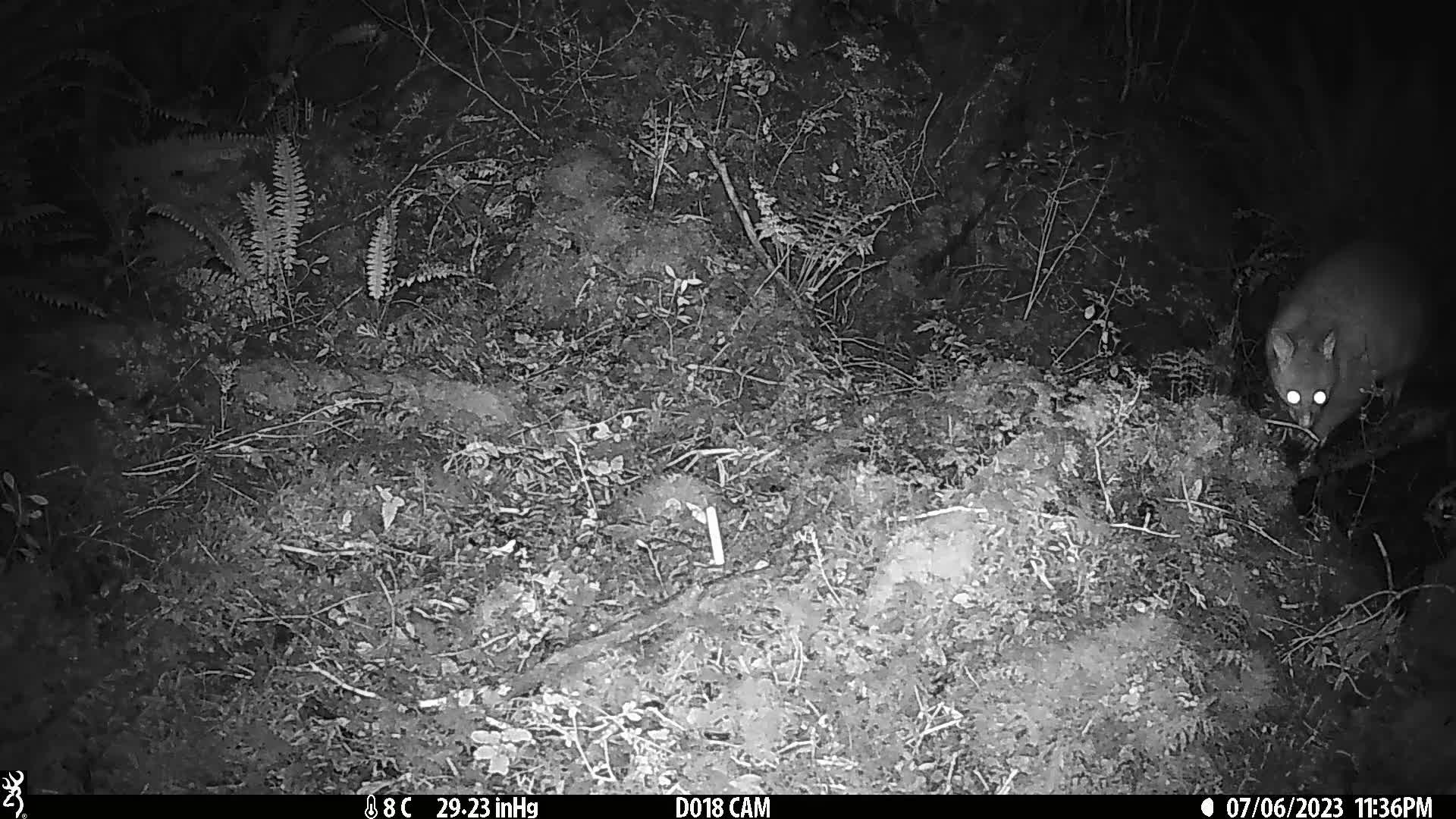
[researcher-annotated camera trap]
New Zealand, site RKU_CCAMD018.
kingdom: Animalia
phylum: Chordata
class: Mammalia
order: Diprotodontia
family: Phalangeridae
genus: Trichosurus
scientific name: Trichosurus vulpecula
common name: common brushtail possum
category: possum